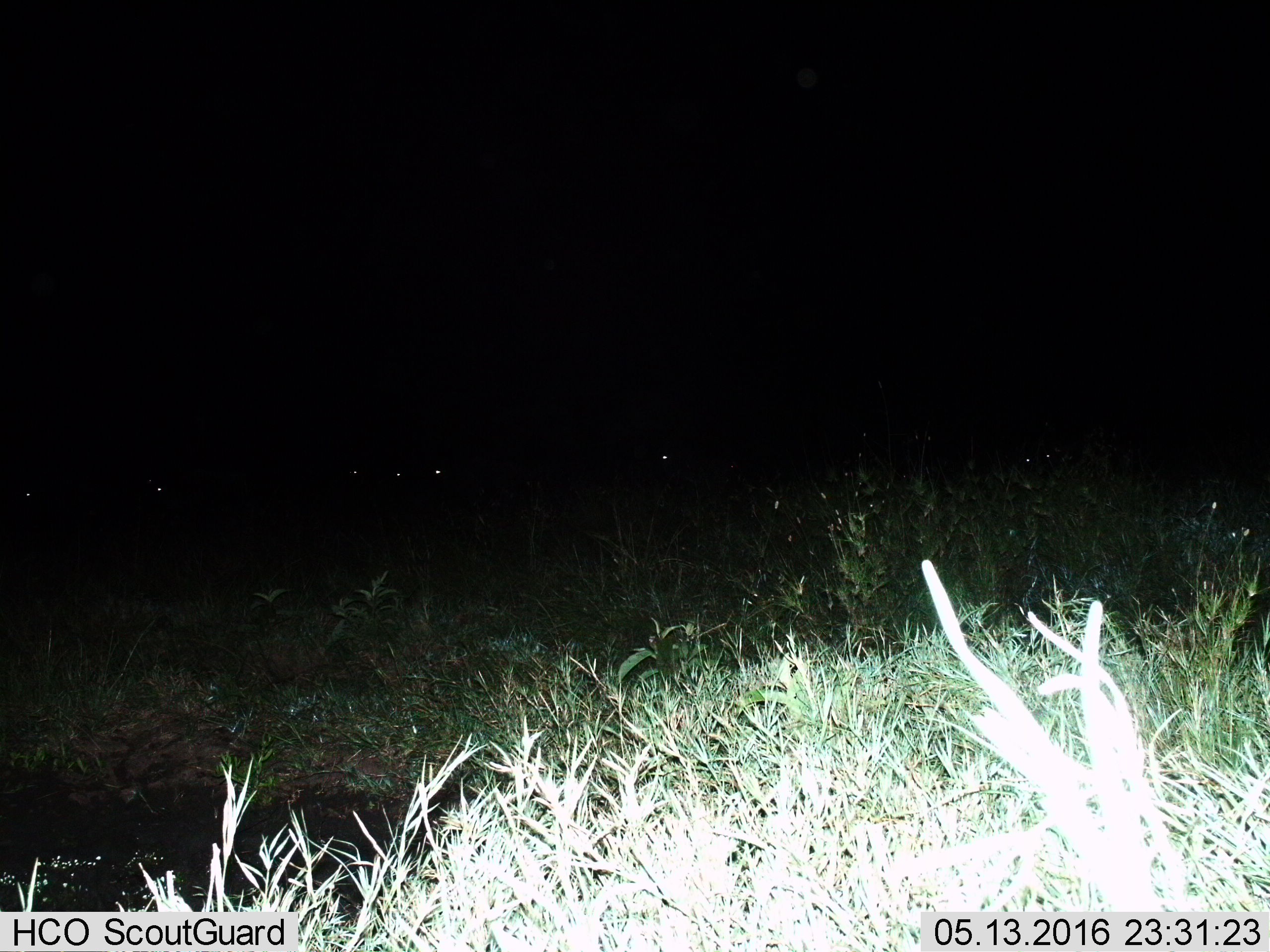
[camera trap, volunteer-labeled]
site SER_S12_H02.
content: unidentified animal